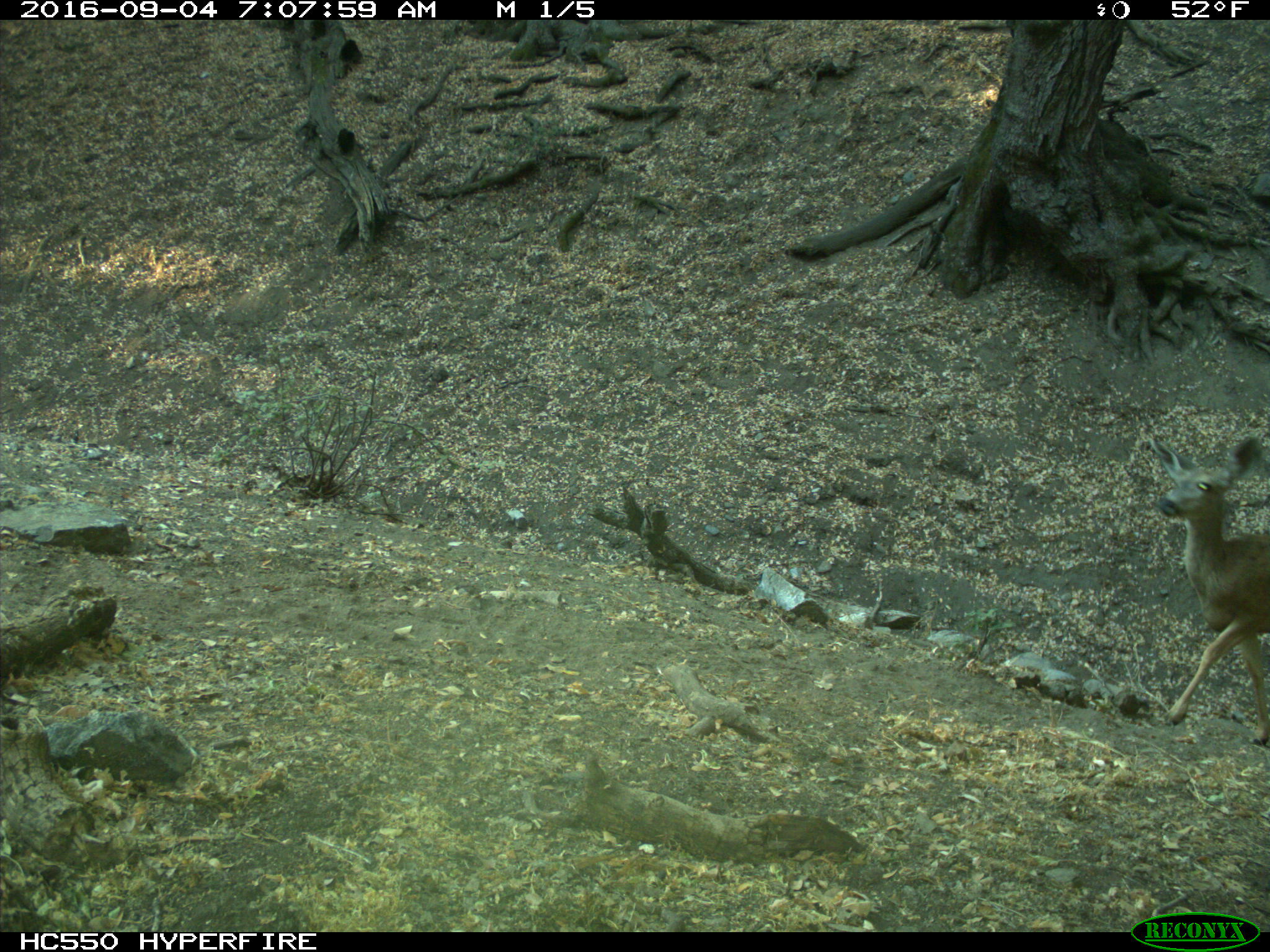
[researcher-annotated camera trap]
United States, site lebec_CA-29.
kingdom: Animalia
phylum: Chordata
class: Mammalia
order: Artiodactyla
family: Cervidae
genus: Odocoileus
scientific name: Odocoileus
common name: deer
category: unidentified deer